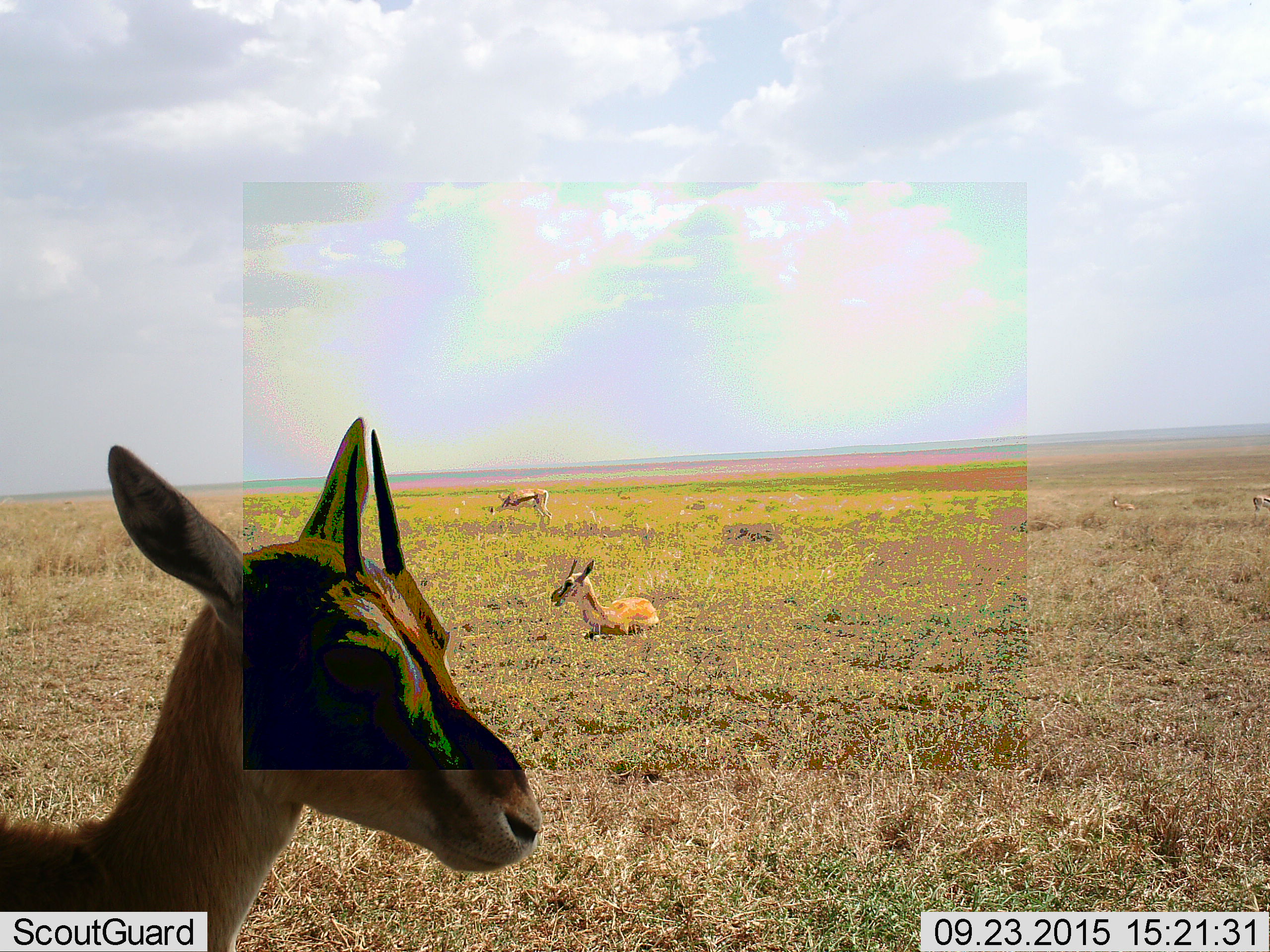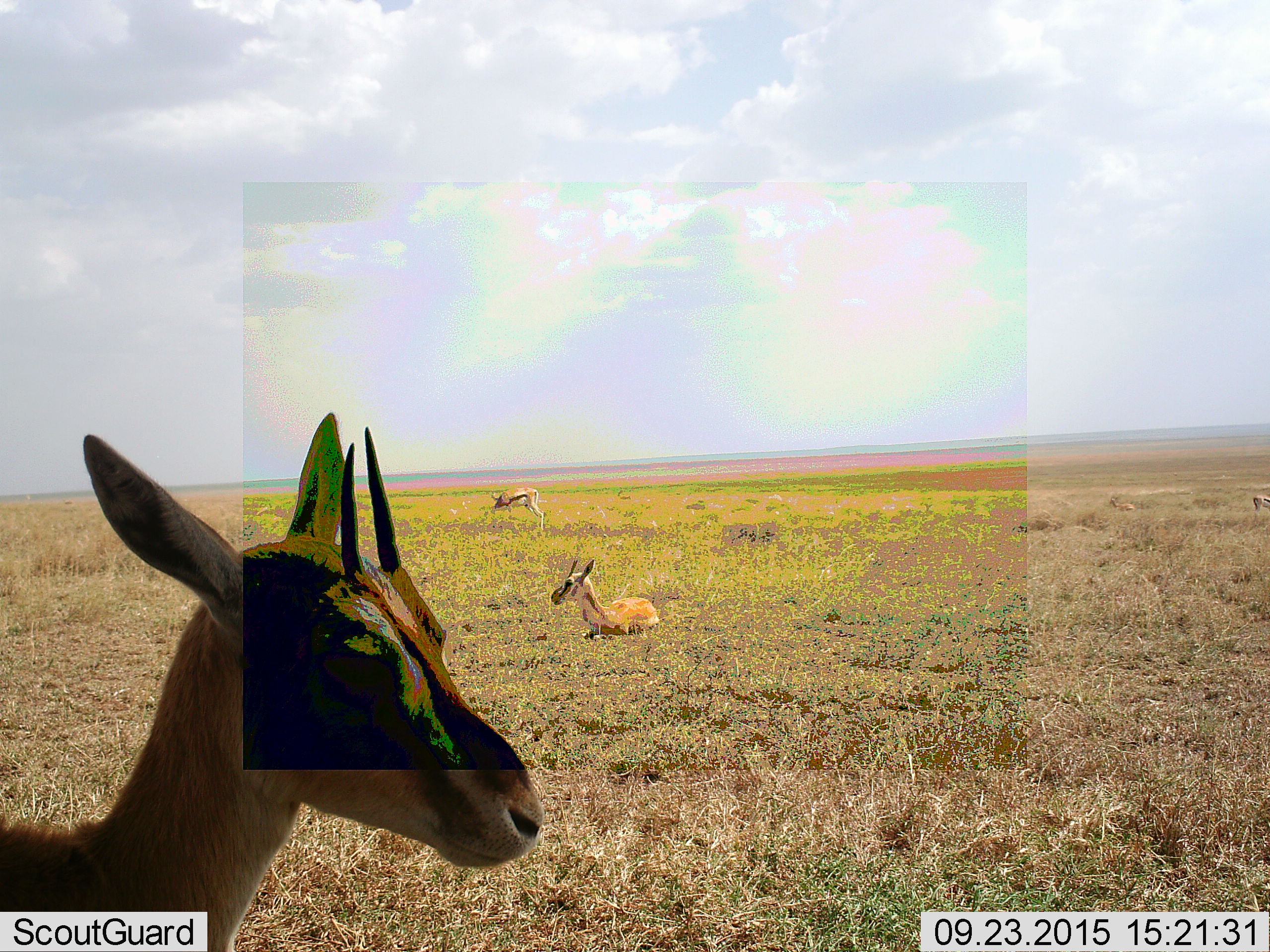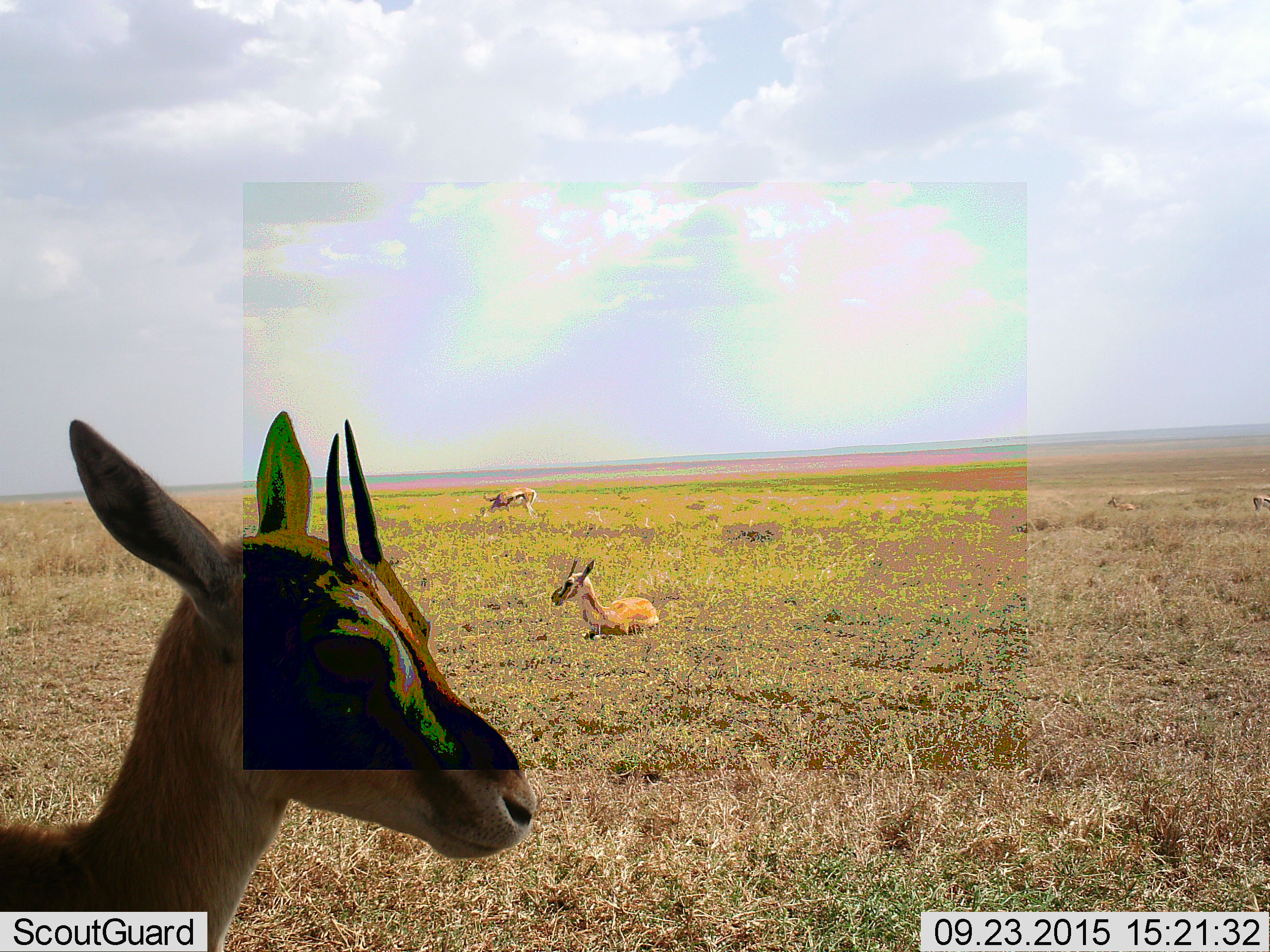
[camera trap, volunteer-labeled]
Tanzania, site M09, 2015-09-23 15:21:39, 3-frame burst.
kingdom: Animalia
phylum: Chordata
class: Mammalia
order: Artiodactyla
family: Bovidae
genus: Eudorcas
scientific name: Eudorcas thomsonii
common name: thomson's gazelle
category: gazellethomsons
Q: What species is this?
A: Gazellethomsons (thomson's gazelle) (Eudorcas thomsonii).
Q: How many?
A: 5.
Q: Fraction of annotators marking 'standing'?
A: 100%.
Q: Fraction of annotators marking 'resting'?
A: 75%.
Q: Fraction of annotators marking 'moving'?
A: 38%.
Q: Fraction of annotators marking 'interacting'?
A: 0%.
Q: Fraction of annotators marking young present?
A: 12%.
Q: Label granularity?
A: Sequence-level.